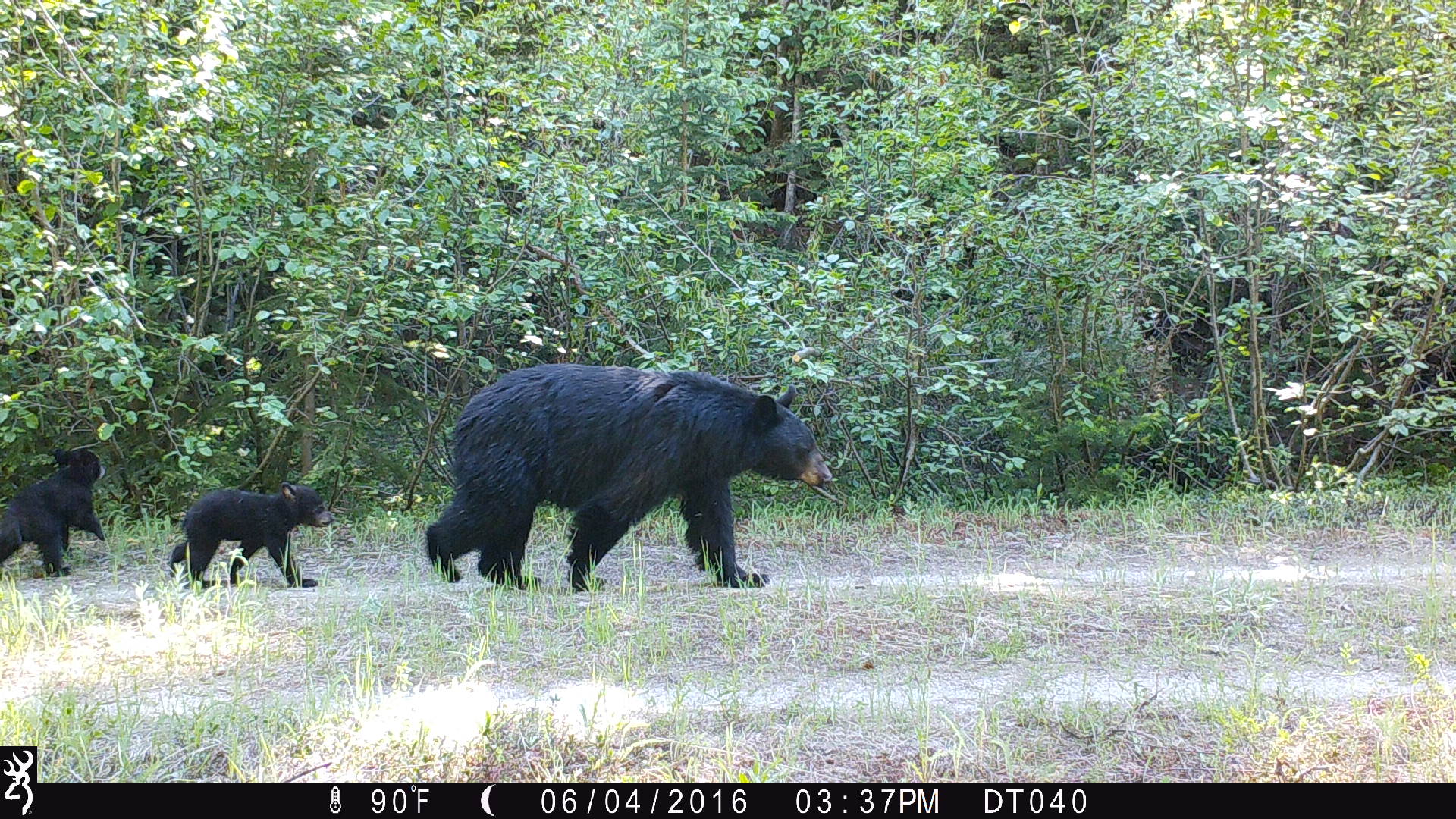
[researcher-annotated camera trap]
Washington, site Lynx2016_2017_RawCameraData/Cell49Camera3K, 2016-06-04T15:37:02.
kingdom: Animalia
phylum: Chordata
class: Mammalia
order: Carnivora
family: Ursidae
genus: Ursus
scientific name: Ursus americanus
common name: american black bear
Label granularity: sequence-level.